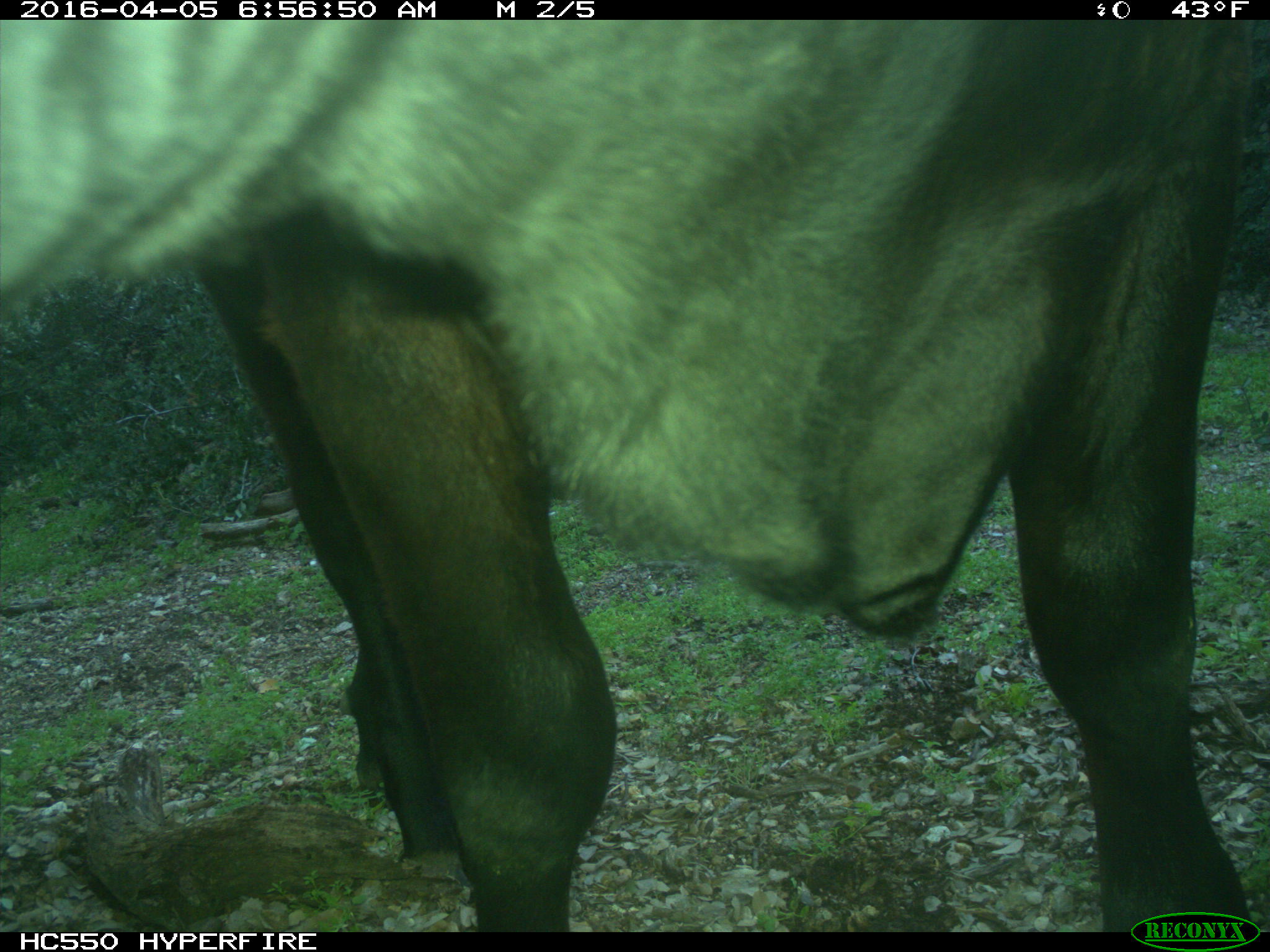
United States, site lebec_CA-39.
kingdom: Animalia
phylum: Chordata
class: Mammalia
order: Artiodactyla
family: Bovidae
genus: Bos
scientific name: Bos taurus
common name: domestic cow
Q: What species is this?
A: Bos taurus (domestic cow).